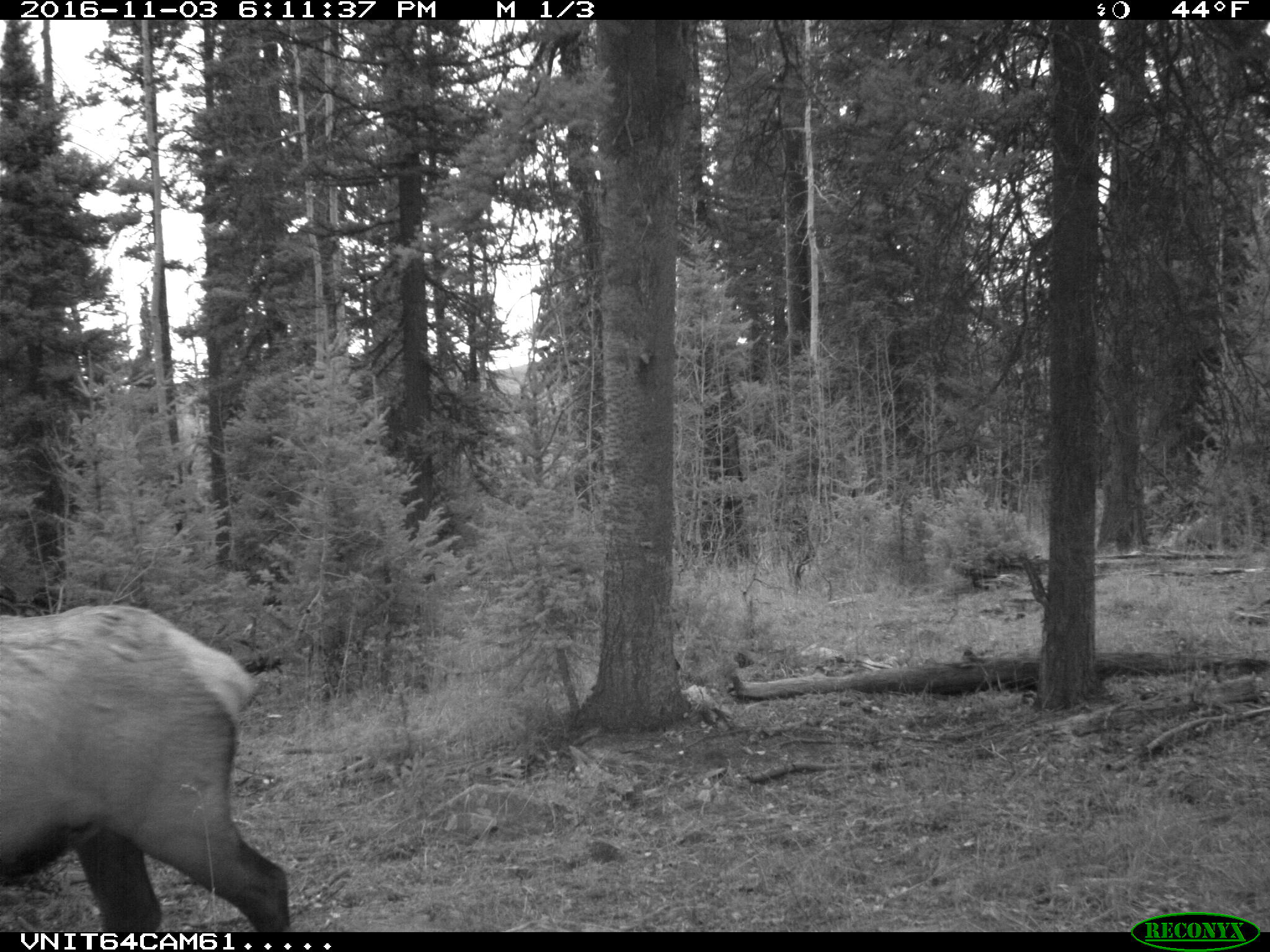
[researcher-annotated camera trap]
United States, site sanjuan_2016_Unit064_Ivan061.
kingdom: Animalia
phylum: Chordata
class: Mammalia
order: Artiodactyla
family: Cervidae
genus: Cervus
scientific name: Cervus elaphus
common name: red deer